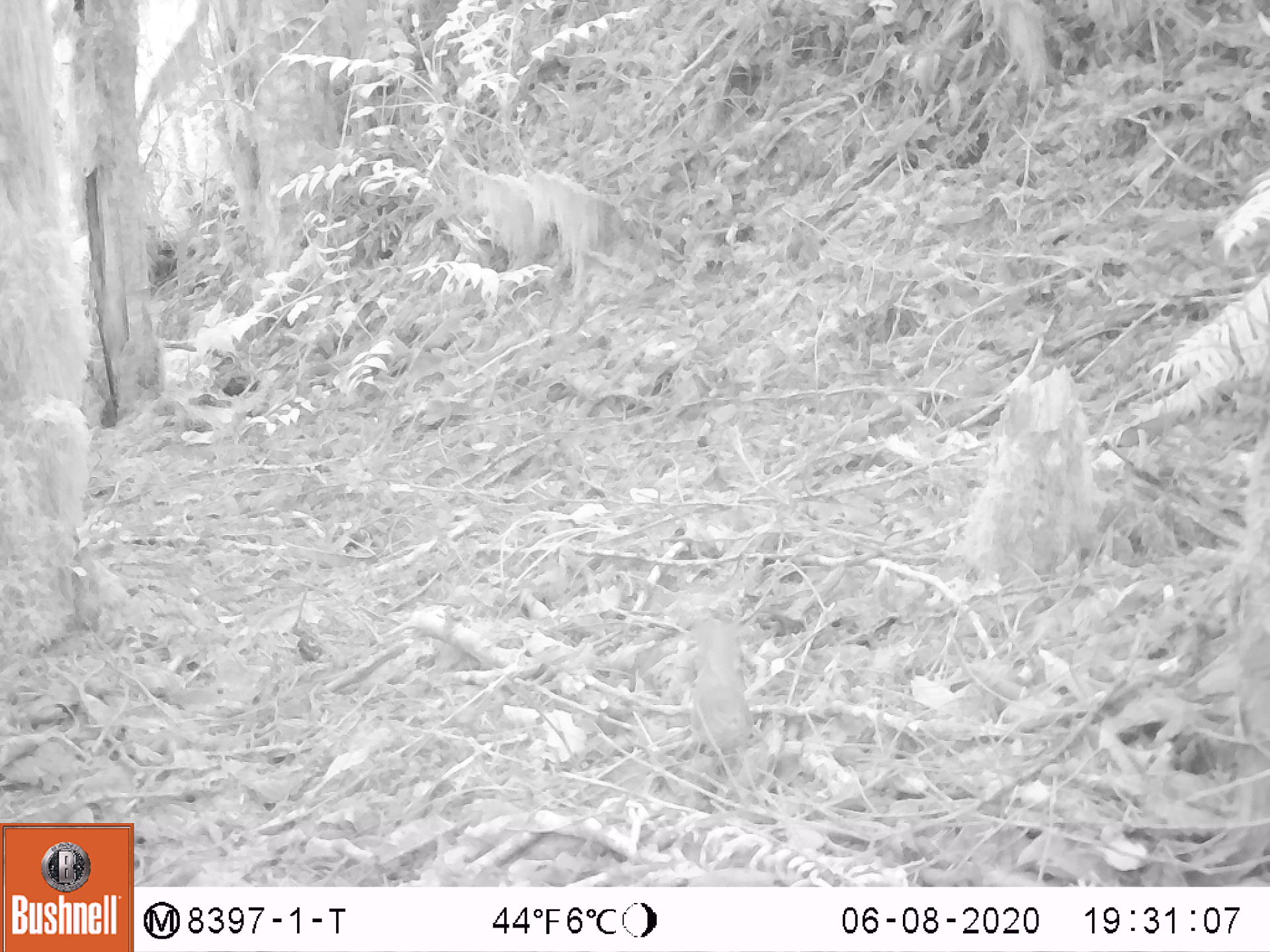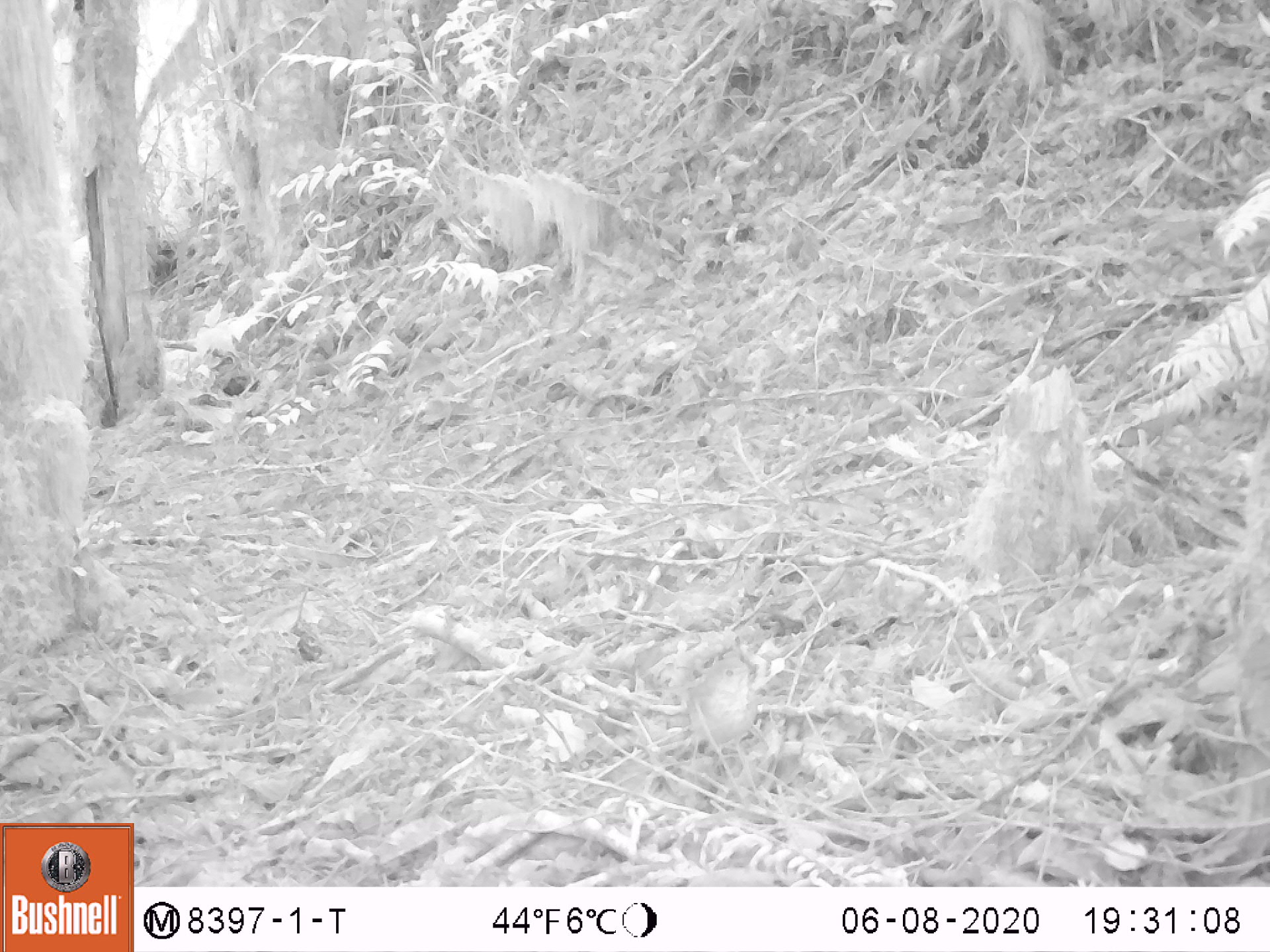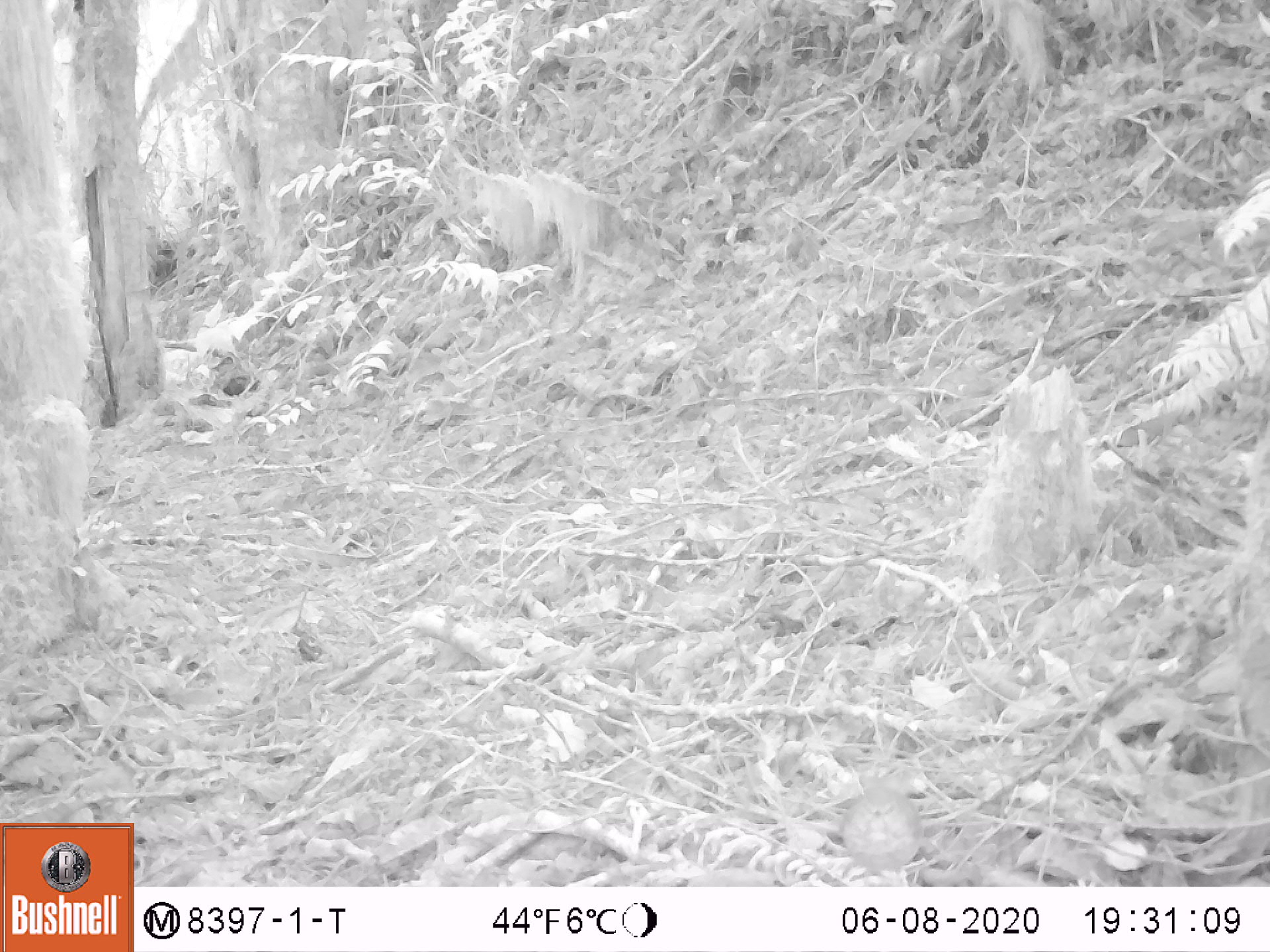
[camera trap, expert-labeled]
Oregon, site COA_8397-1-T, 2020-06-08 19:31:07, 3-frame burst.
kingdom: Animalia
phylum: Chordata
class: Aves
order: Passeriformes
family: Turdidae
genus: Catharus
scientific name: Catharus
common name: brown thrushes and nightingale-thrushes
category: catharus species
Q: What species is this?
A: Catharus species (brown thrushes and nightingale-thrushes) (Catharus).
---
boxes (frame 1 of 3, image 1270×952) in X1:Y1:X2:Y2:
catharus species: 684:614:760:768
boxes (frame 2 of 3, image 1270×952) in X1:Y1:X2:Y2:
catharus species: 662:650:765:761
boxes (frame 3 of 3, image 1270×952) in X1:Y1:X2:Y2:
catharus species: 831:768:928:883